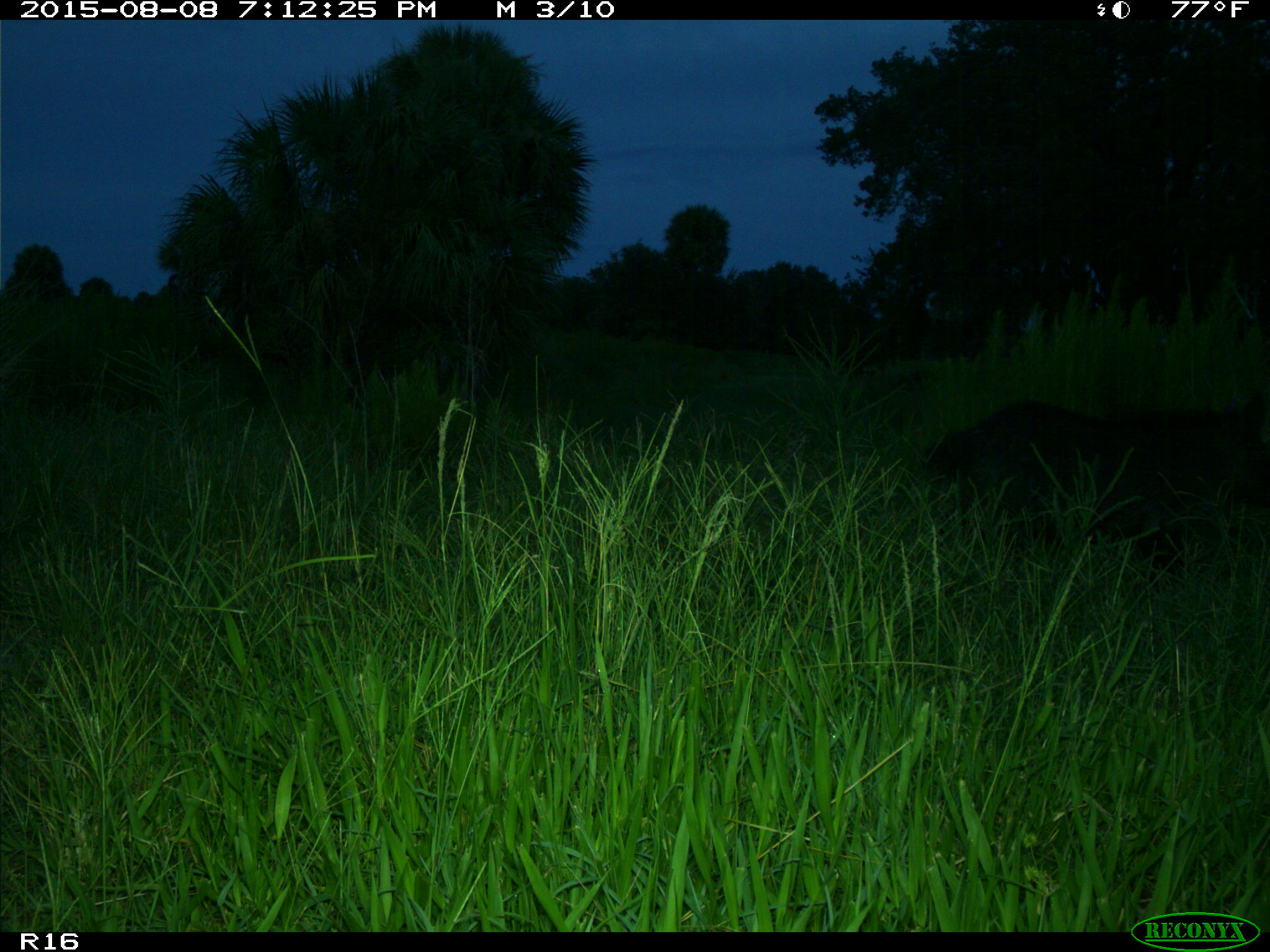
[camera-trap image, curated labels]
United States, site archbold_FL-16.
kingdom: Animalia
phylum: Chordata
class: Mammalia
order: Artiodactyla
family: Suidae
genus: Sus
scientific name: Sus scrofa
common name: wild boar